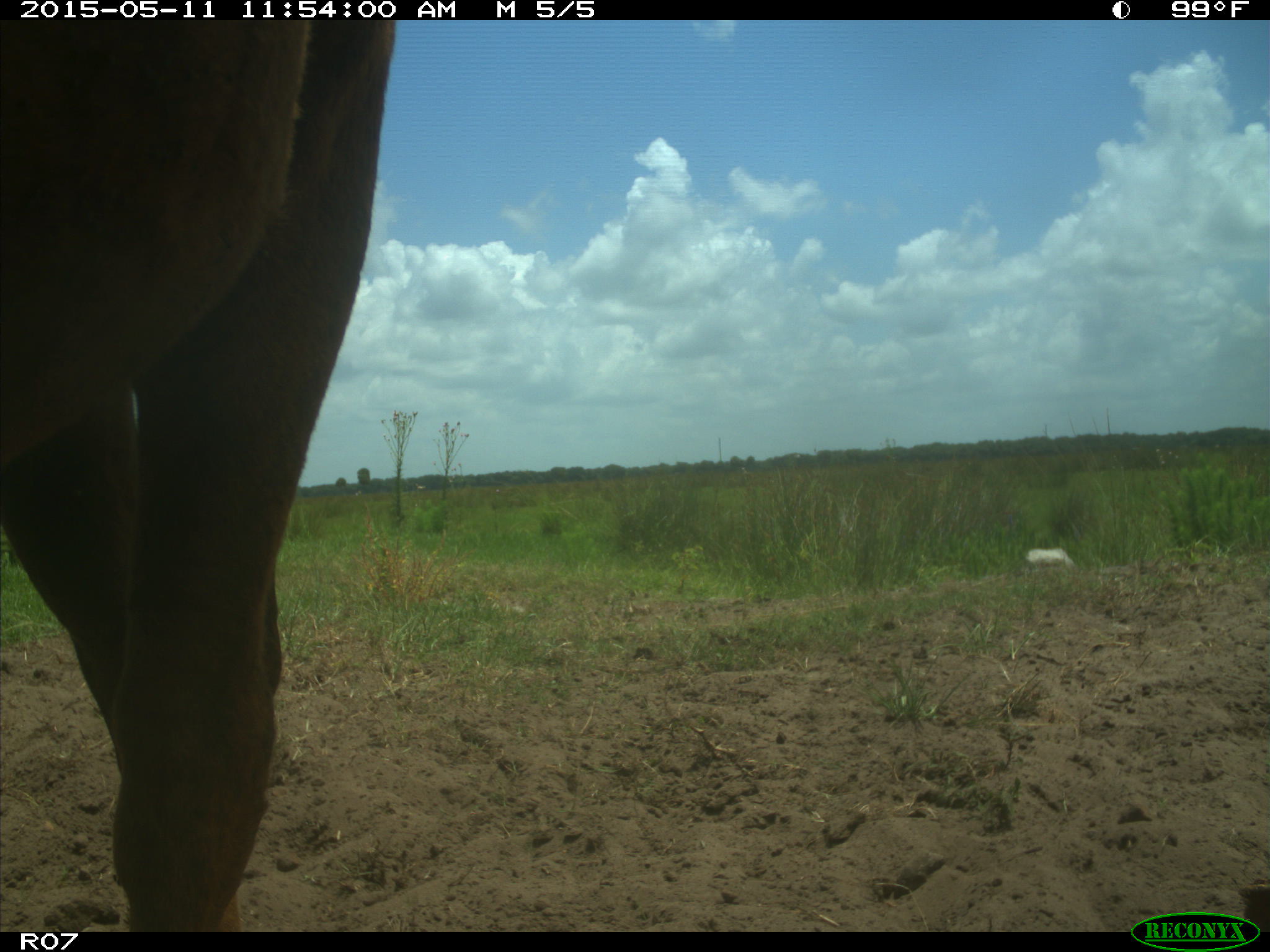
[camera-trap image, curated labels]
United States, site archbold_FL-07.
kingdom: Animalia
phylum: Chordata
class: Mammalia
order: Artiodactyla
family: Bovidae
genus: Bos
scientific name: Bos taurus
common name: domestic cow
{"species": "Bos taurus (domestic cow)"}